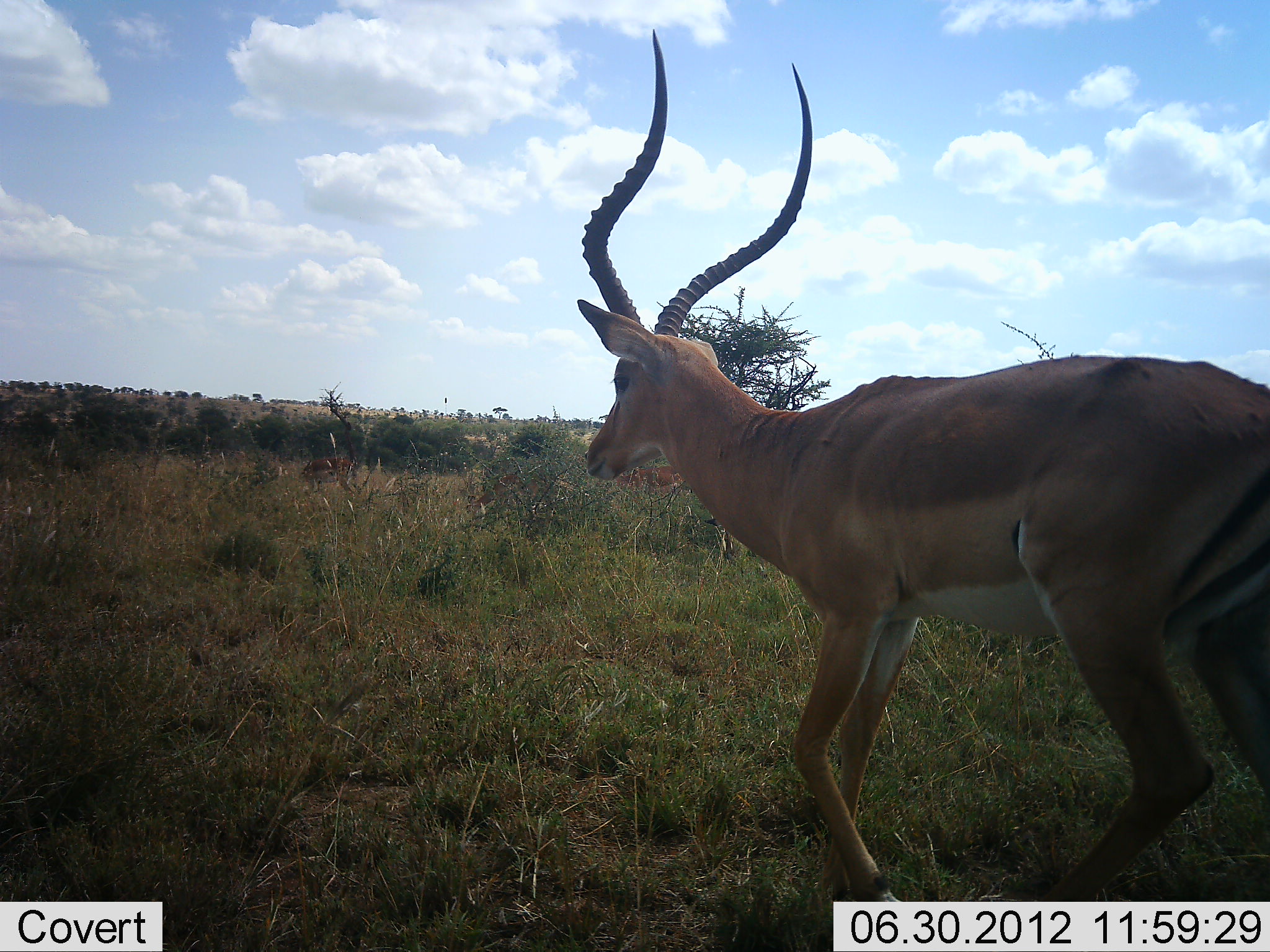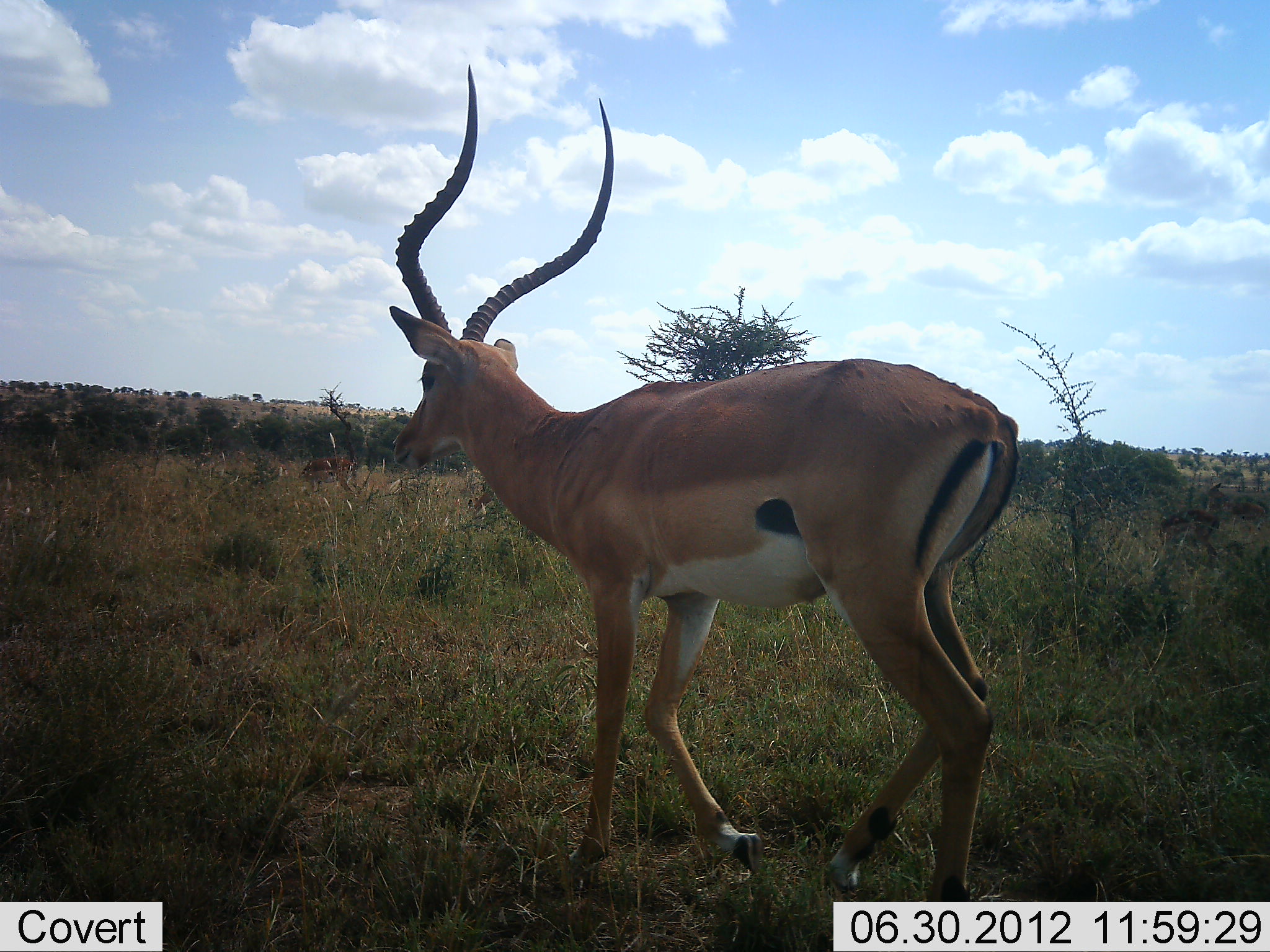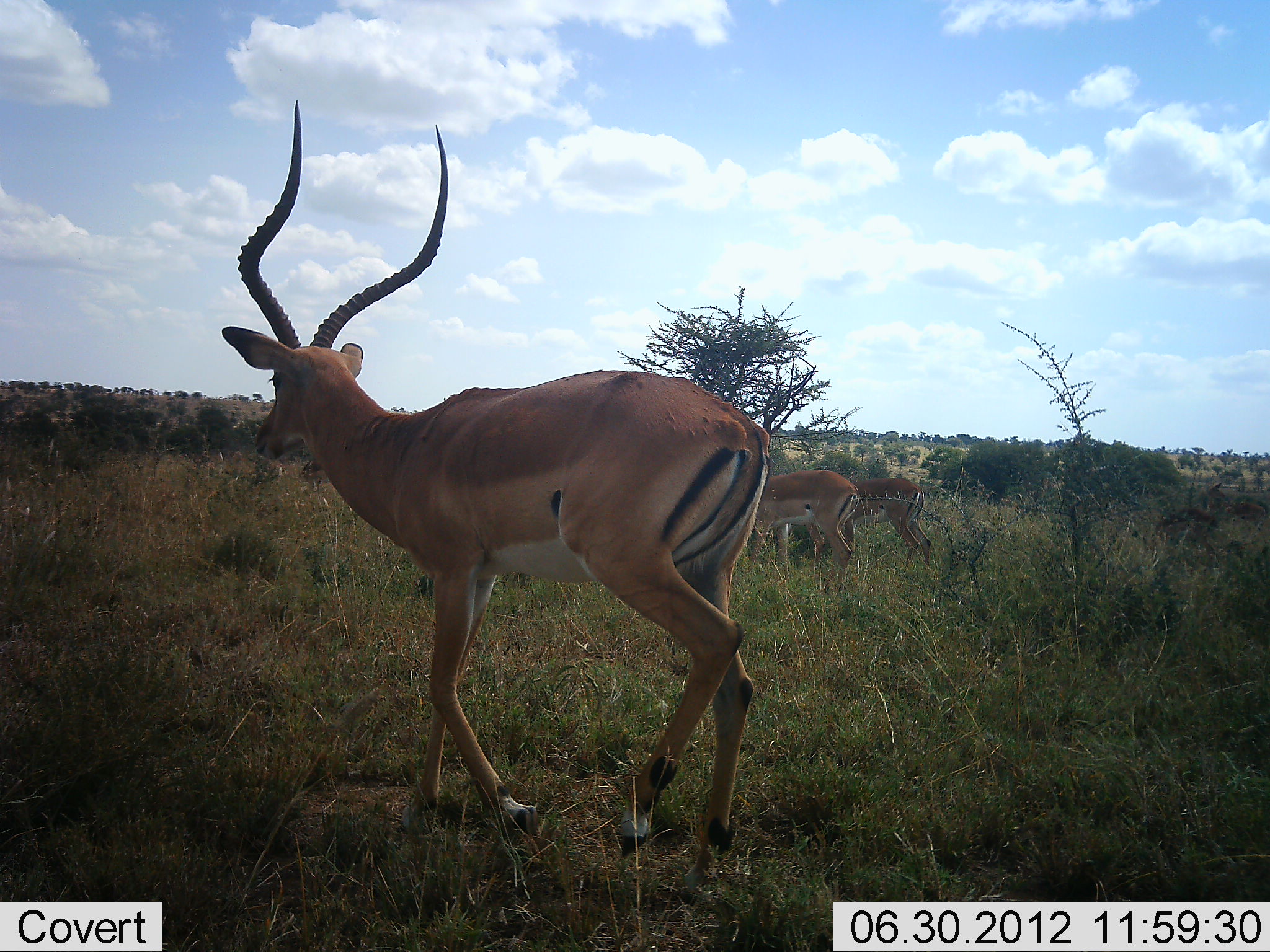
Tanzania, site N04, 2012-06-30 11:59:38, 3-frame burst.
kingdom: Animalia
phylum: Chordata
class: Mammalia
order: Artiodactyla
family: Bovidae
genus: Aepyceros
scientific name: Aepyceros melampus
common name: impala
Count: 5.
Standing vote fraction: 70%.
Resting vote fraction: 0%.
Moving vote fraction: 100%.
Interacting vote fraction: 0%.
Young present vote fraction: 0%.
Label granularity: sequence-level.